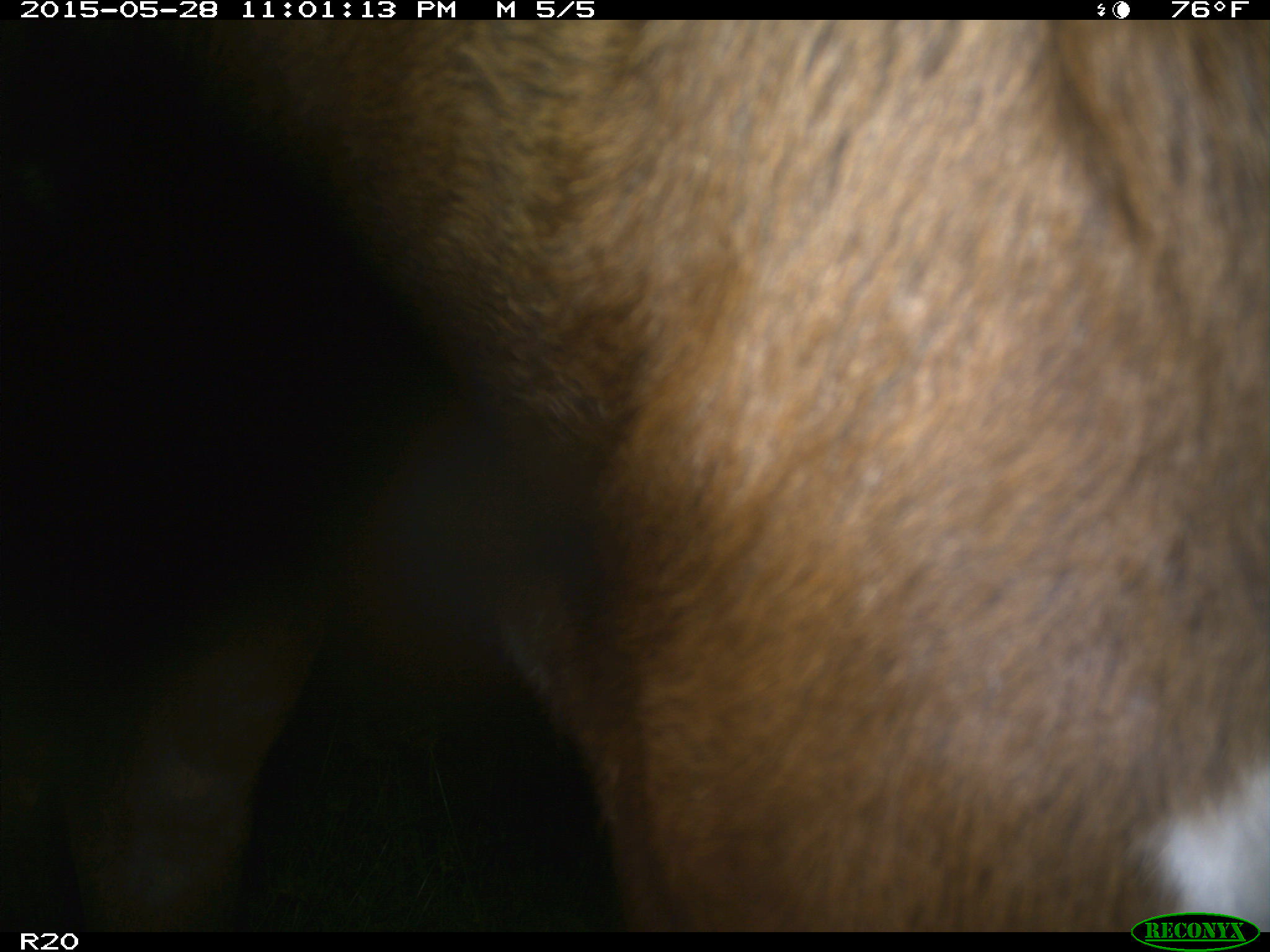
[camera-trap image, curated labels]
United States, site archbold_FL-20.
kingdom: Animalia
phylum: Chordata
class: Mammalia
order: Artiodactyla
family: Bovidae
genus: Bos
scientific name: Bos taurus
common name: domestic cow